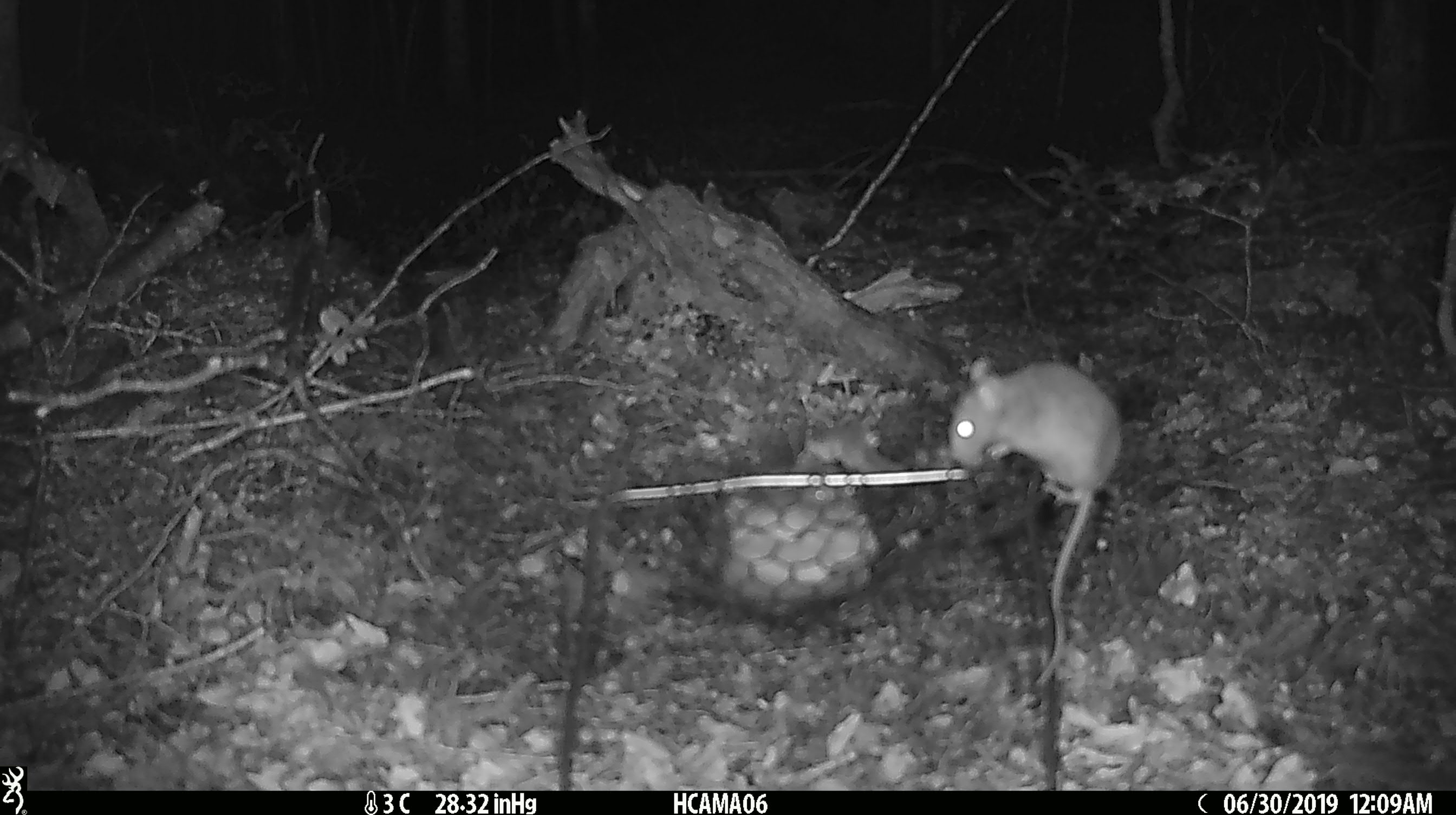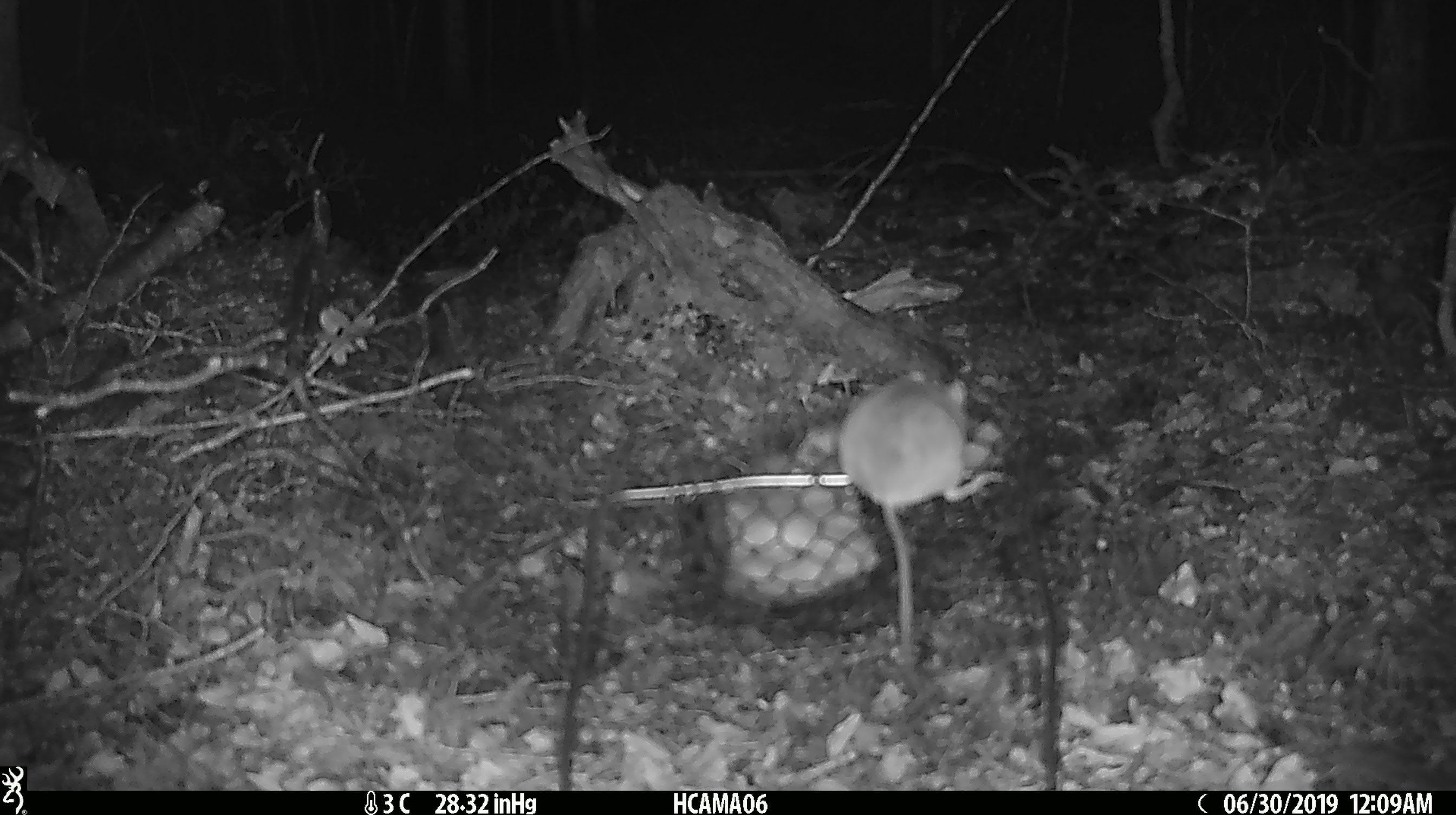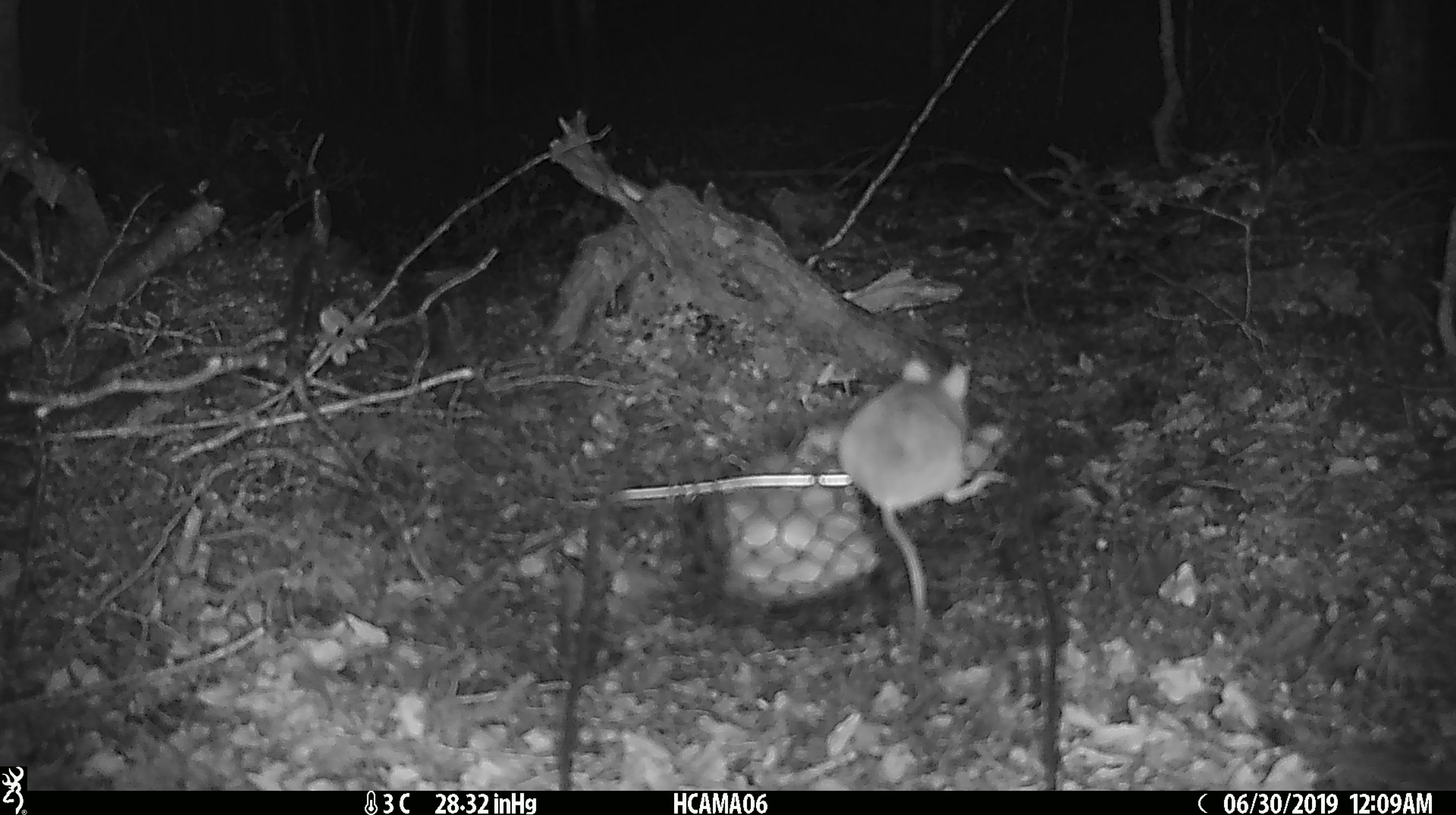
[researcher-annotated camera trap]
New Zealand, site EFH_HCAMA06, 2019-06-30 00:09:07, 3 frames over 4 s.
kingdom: Animalia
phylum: Chordata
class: Mammalia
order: Rodentia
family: Muridae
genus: Mus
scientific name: Mus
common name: mouse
Mouse (Mus).